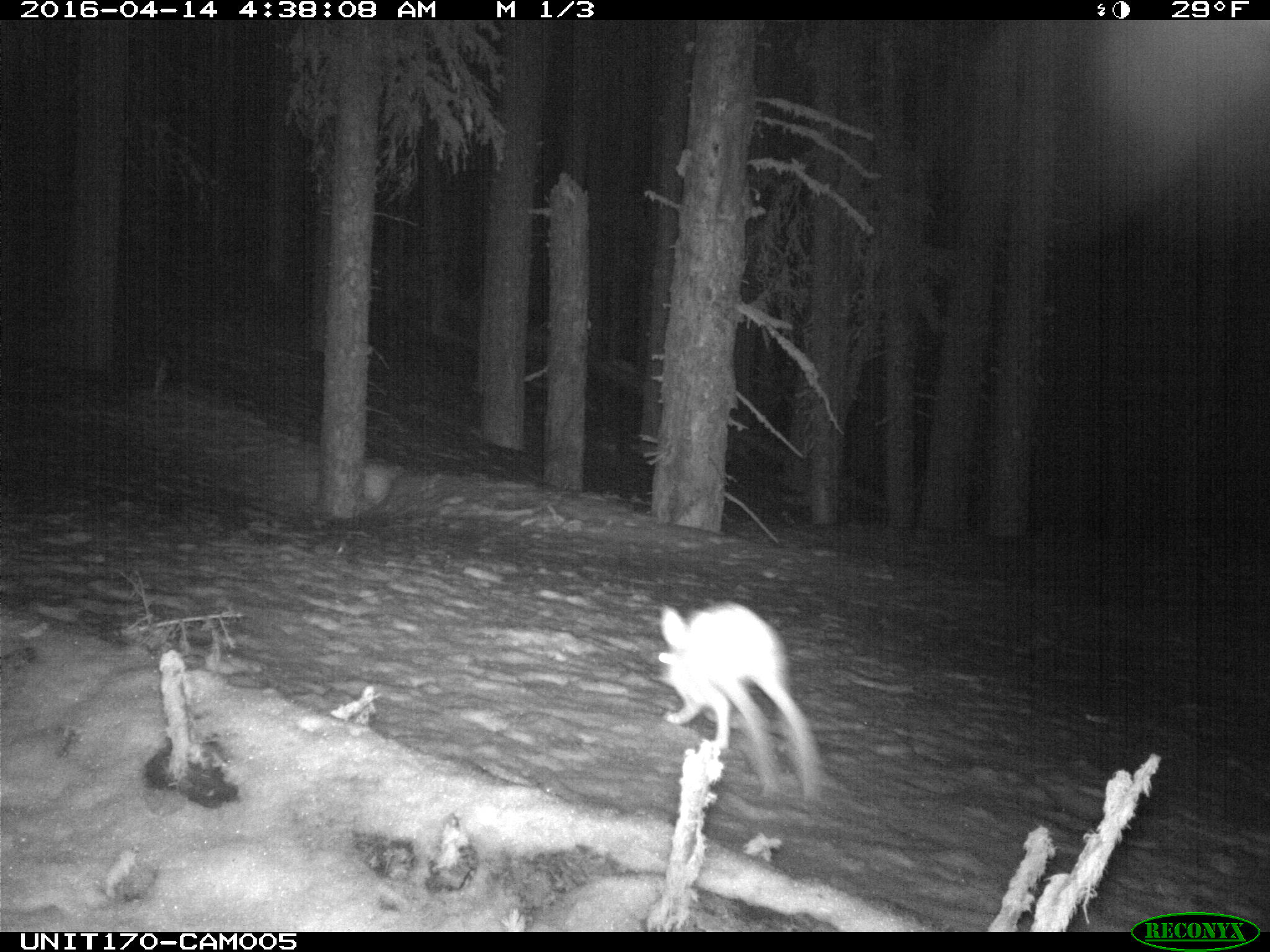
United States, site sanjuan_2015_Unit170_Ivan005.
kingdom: Animalia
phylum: Chordata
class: Mammalia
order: Lagomorpha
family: Leporidae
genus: Lepus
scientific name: Lepus americanus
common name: snowshoe hare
Lepus americanus (snowshoe hare).